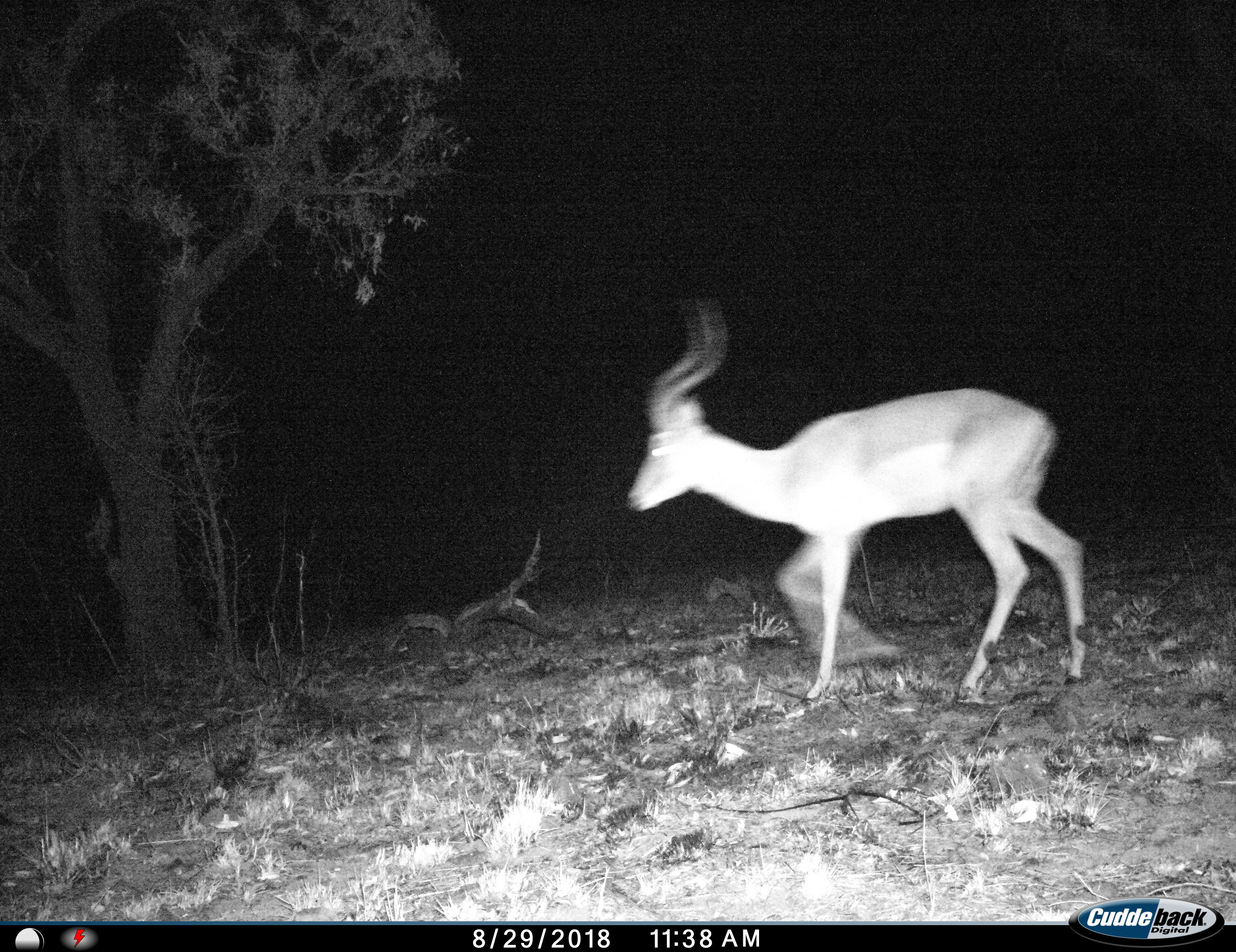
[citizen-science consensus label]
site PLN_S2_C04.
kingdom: Animalia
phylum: Chordata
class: Mammalia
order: Artiodactyla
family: Bovidae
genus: Aepyceros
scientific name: Aepyceros melampus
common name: impala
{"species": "impala (Aepyceros melampus)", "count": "1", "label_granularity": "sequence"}